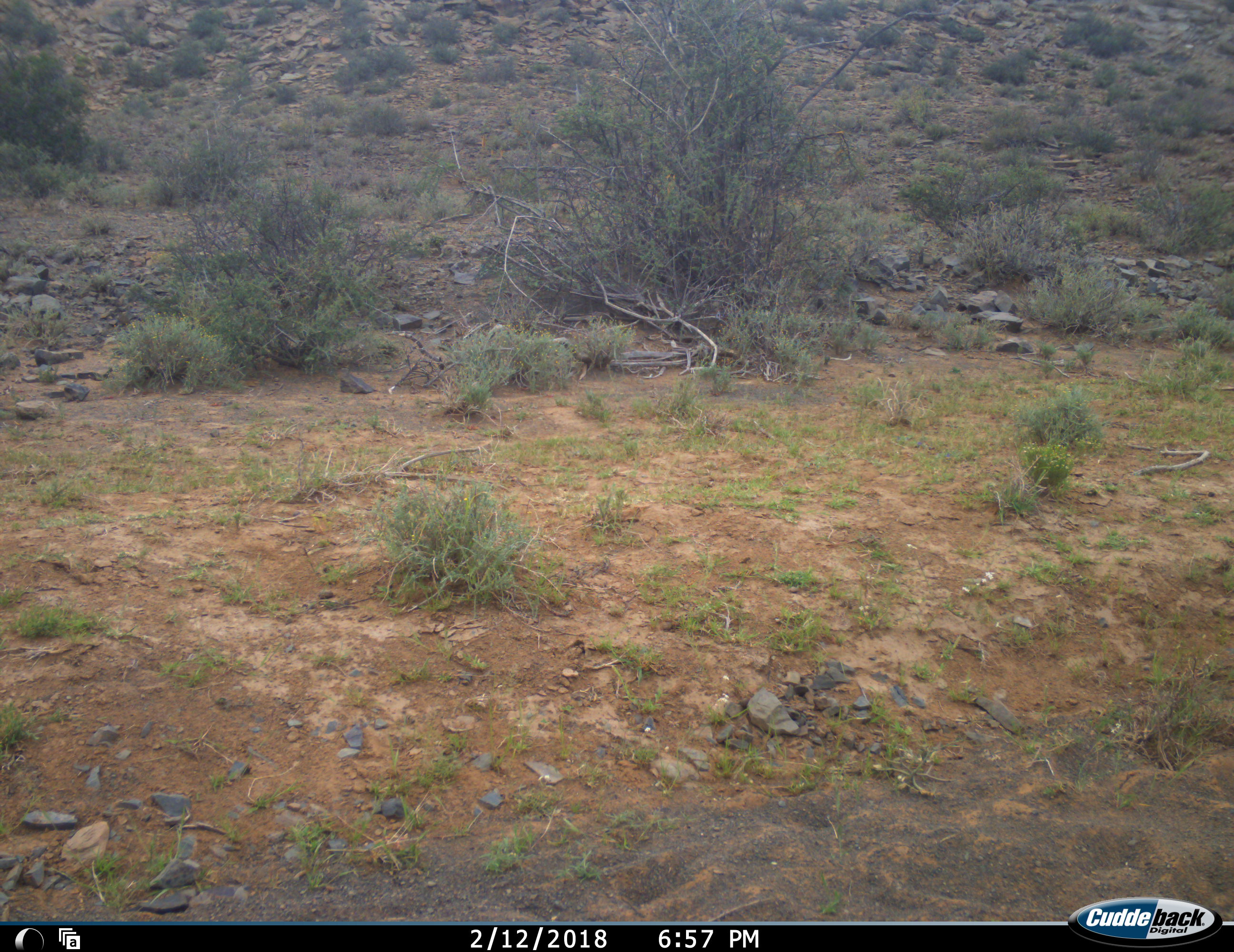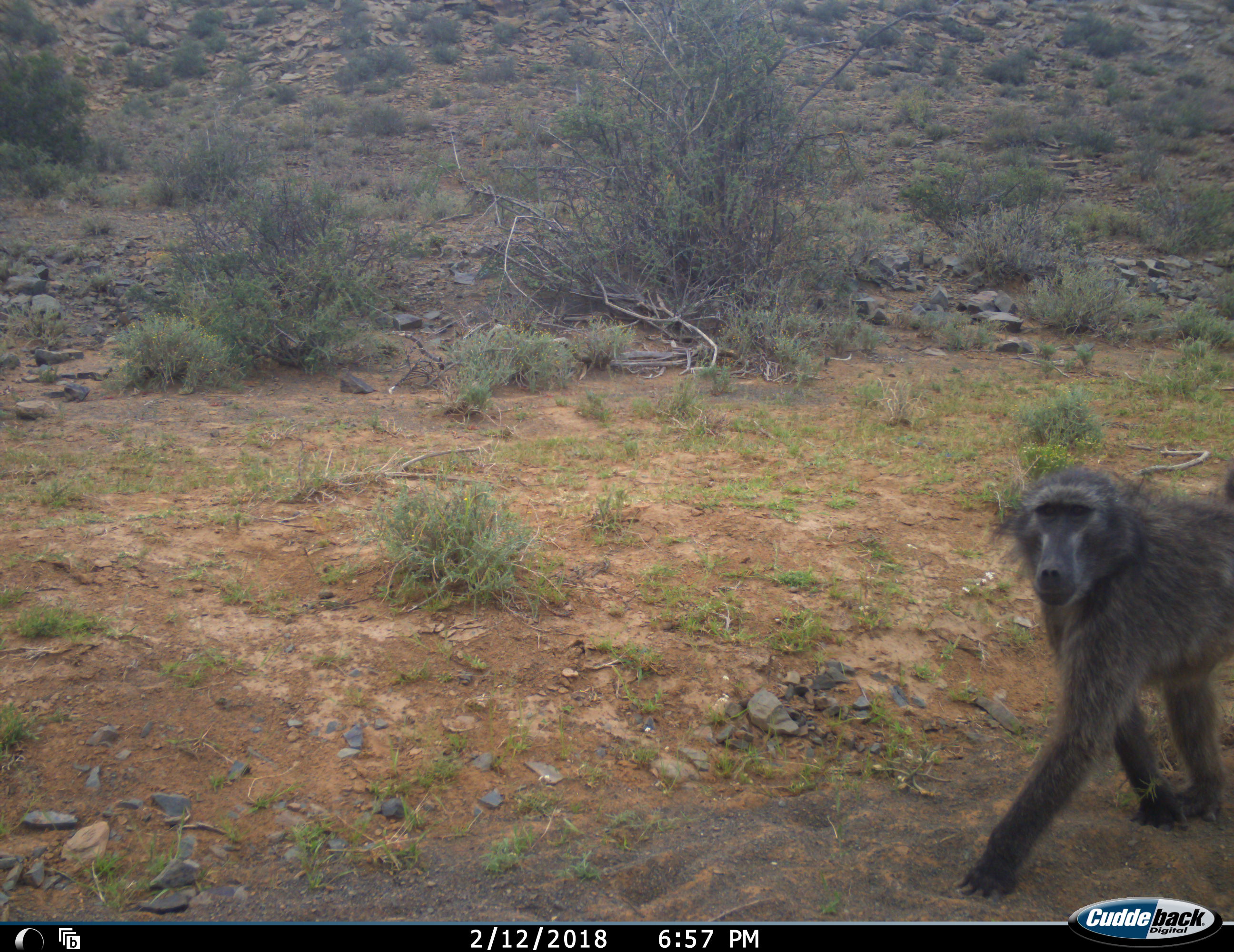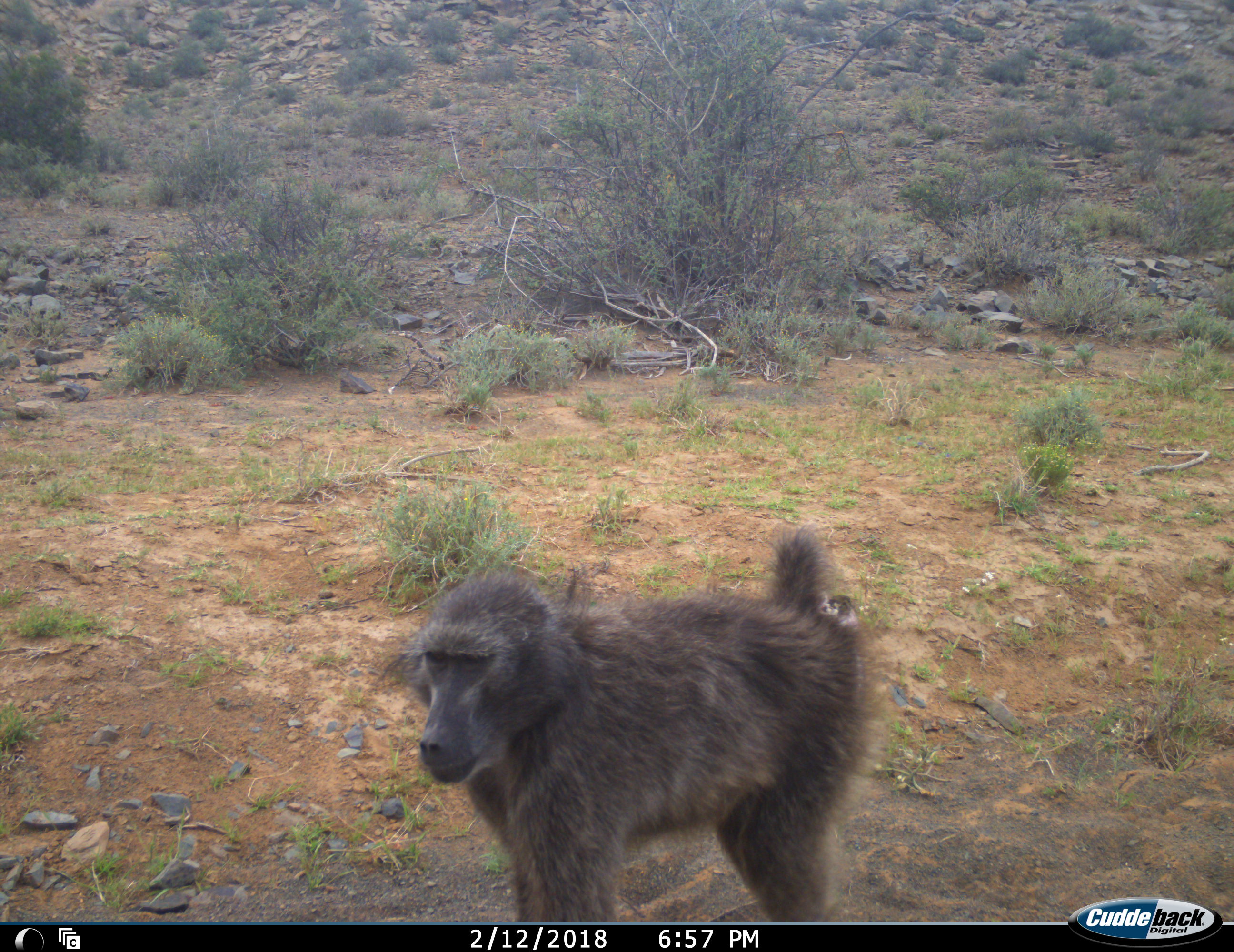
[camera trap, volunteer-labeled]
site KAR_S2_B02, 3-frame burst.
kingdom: Animalia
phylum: Chordata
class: Mammalia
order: Primates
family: Cercopithecidae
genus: Papio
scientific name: Papio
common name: baboon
Baboon (Papio), count 1. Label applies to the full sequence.